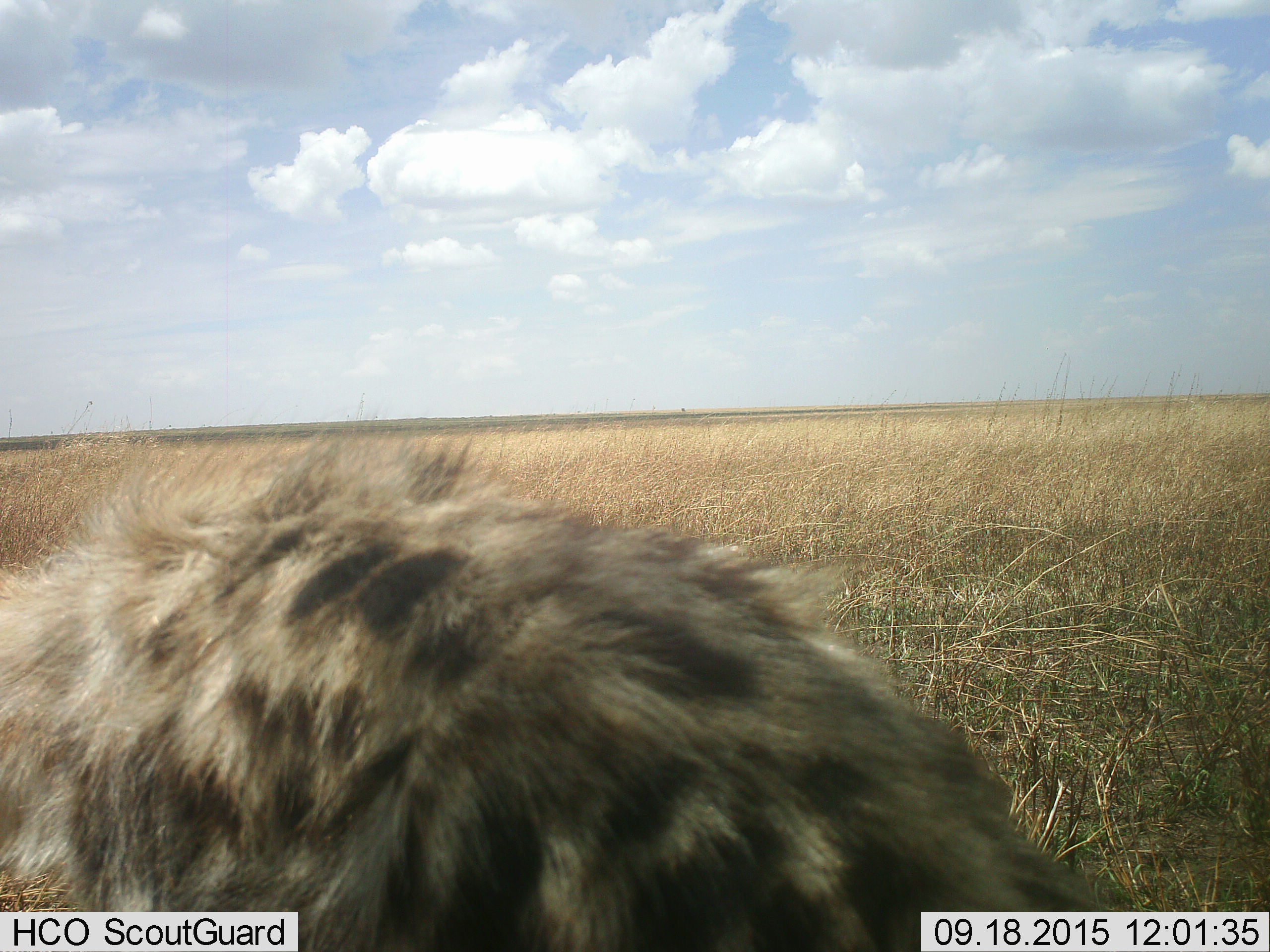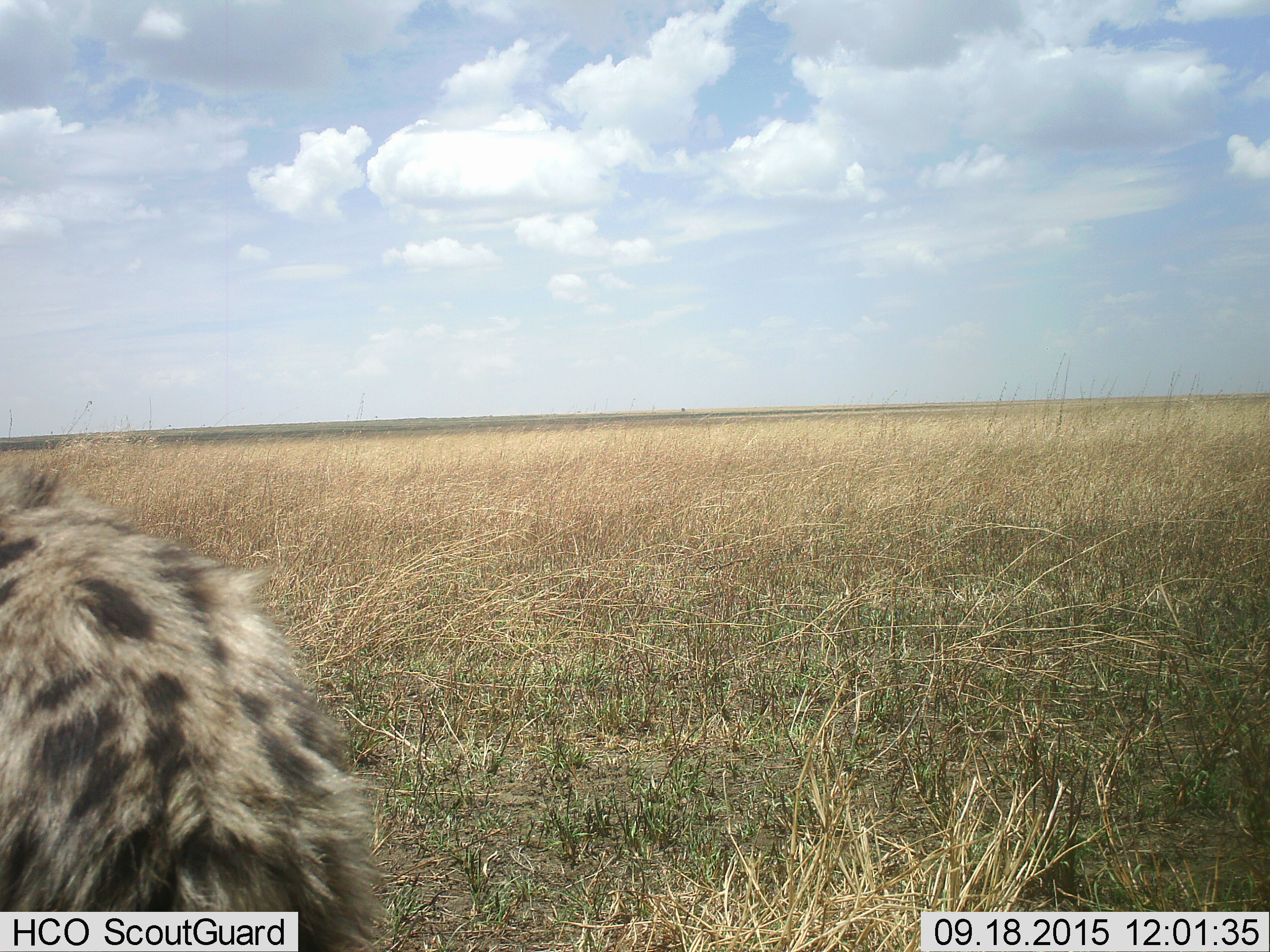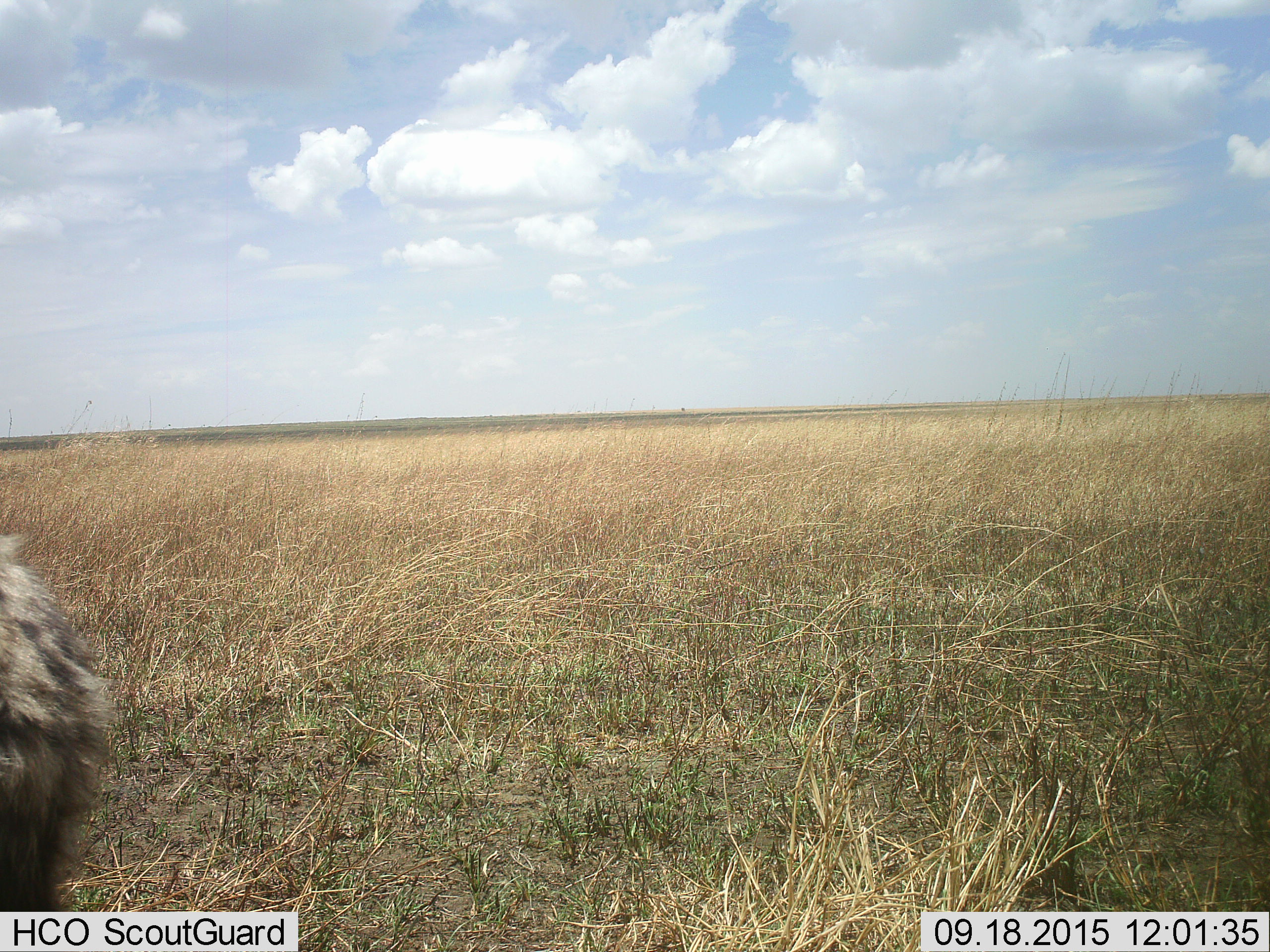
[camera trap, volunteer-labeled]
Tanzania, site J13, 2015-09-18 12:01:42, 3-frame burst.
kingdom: Animalia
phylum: Chordata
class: Mammalia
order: Carnivora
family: Hyaenidae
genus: Crocuta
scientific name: Crocuta crocuta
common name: spotted hyena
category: hyenaspotted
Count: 1.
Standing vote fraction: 20%.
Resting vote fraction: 0%.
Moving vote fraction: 100%.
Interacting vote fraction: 0%.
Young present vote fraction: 0%.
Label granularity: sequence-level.